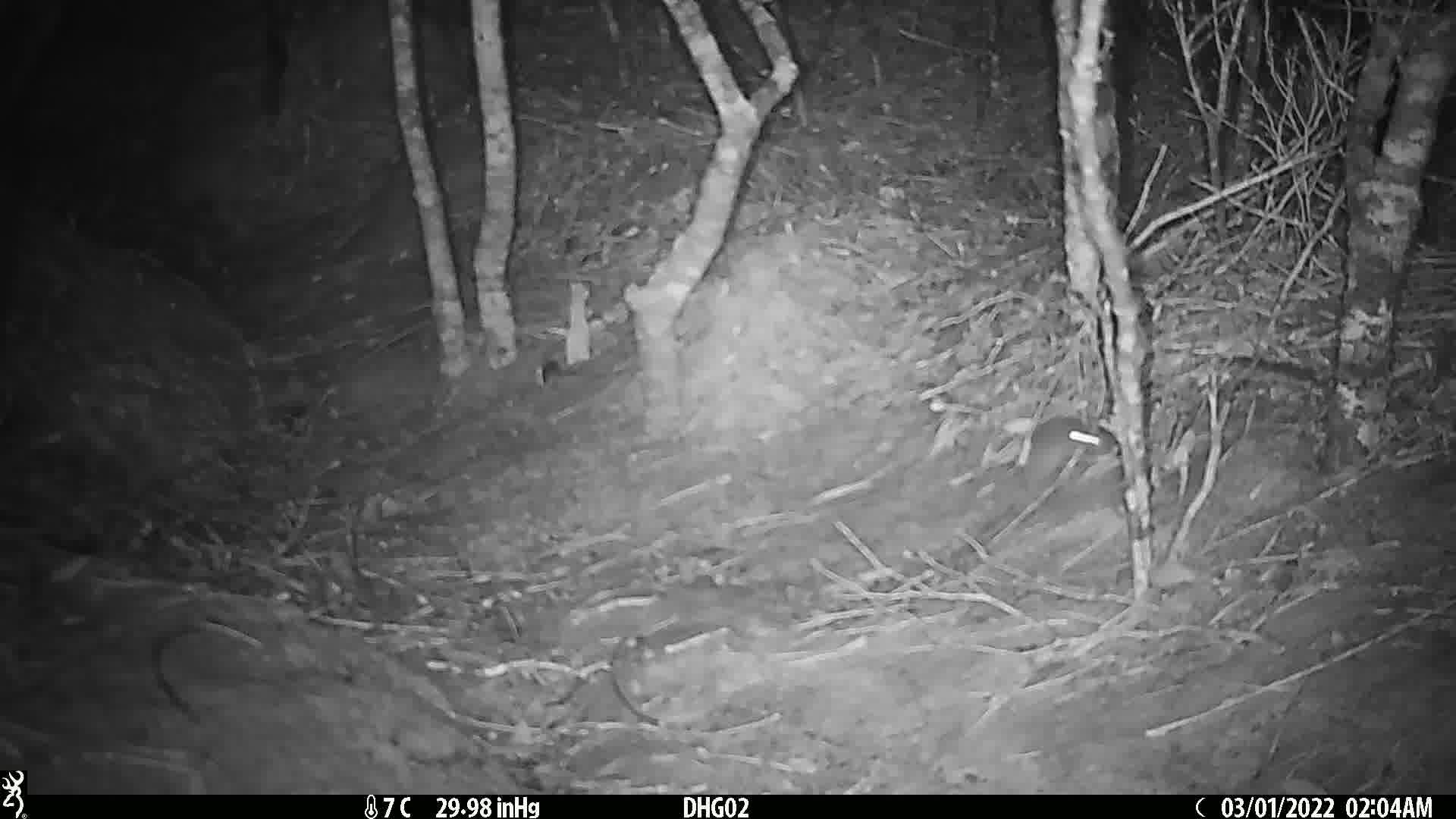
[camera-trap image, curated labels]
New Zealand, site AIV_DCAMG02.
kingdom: Animalia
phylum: Chordata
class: Mammalia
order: Rodentia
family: Muridae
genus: Mus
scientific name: Mus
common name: mouse